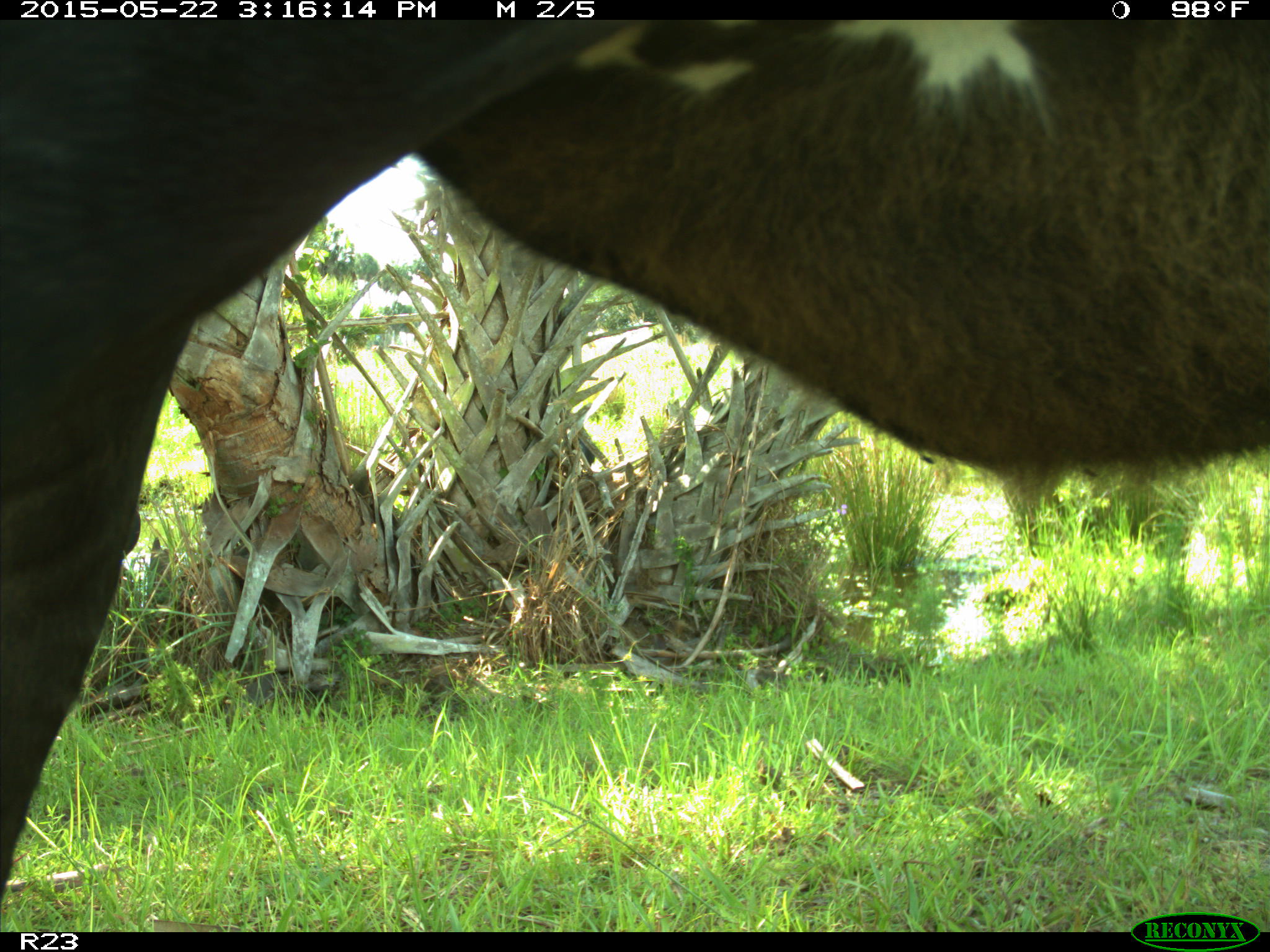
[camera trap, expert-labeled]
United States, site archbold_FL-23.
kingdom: Animalia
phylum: Chordata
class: Mammalia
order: Artiodactyla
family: Bovidae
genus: Bos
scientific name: Bos taurus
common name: domestic cow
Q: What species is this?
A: Bos taurus (domestic cow).